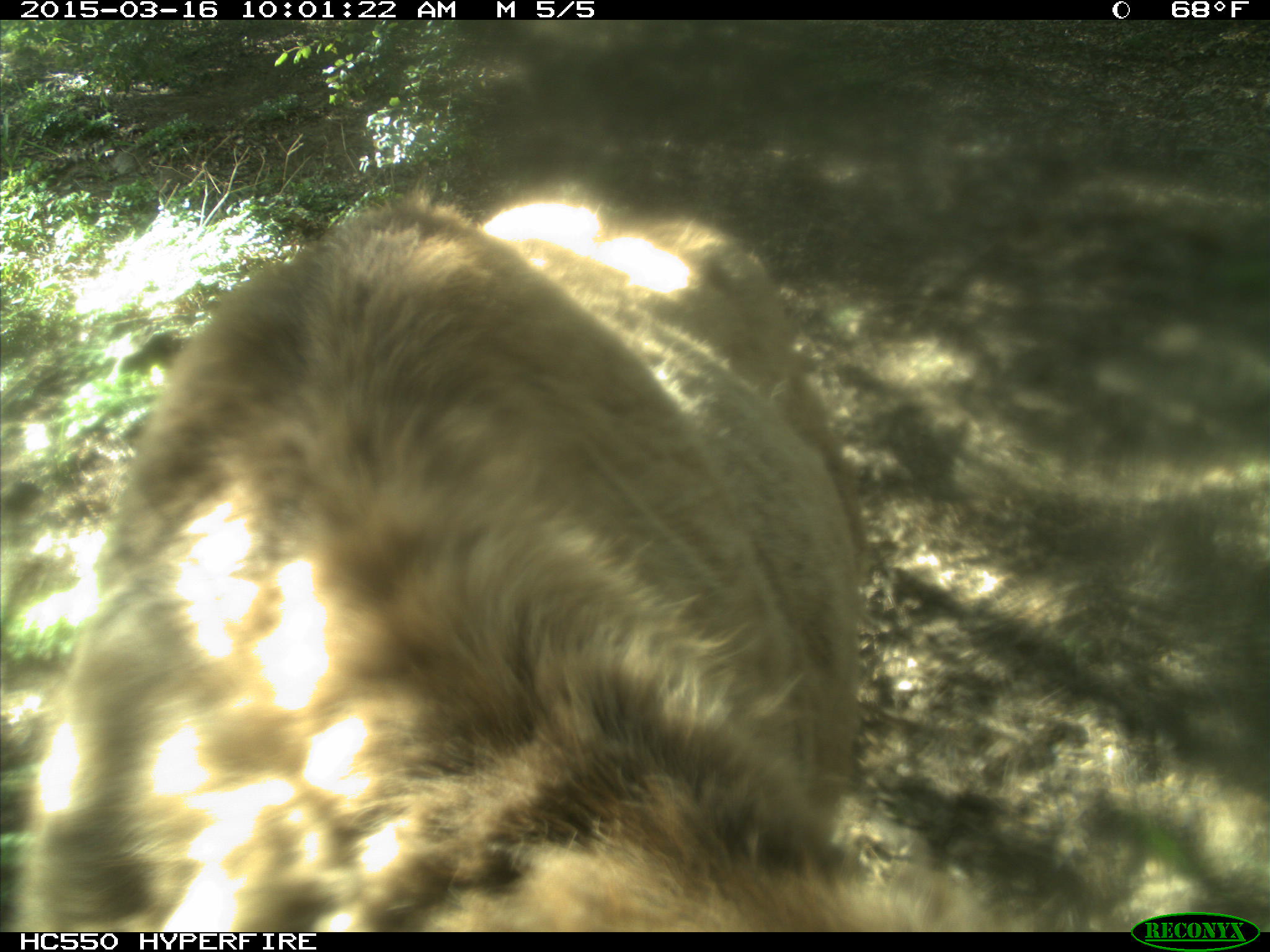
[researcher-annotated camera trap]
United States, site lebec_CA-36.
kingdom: Animalia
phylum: Chordata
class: Mammalia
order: Artiodactyla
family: Cervidae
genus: Cervus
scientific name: Cervus canadensis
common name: elk